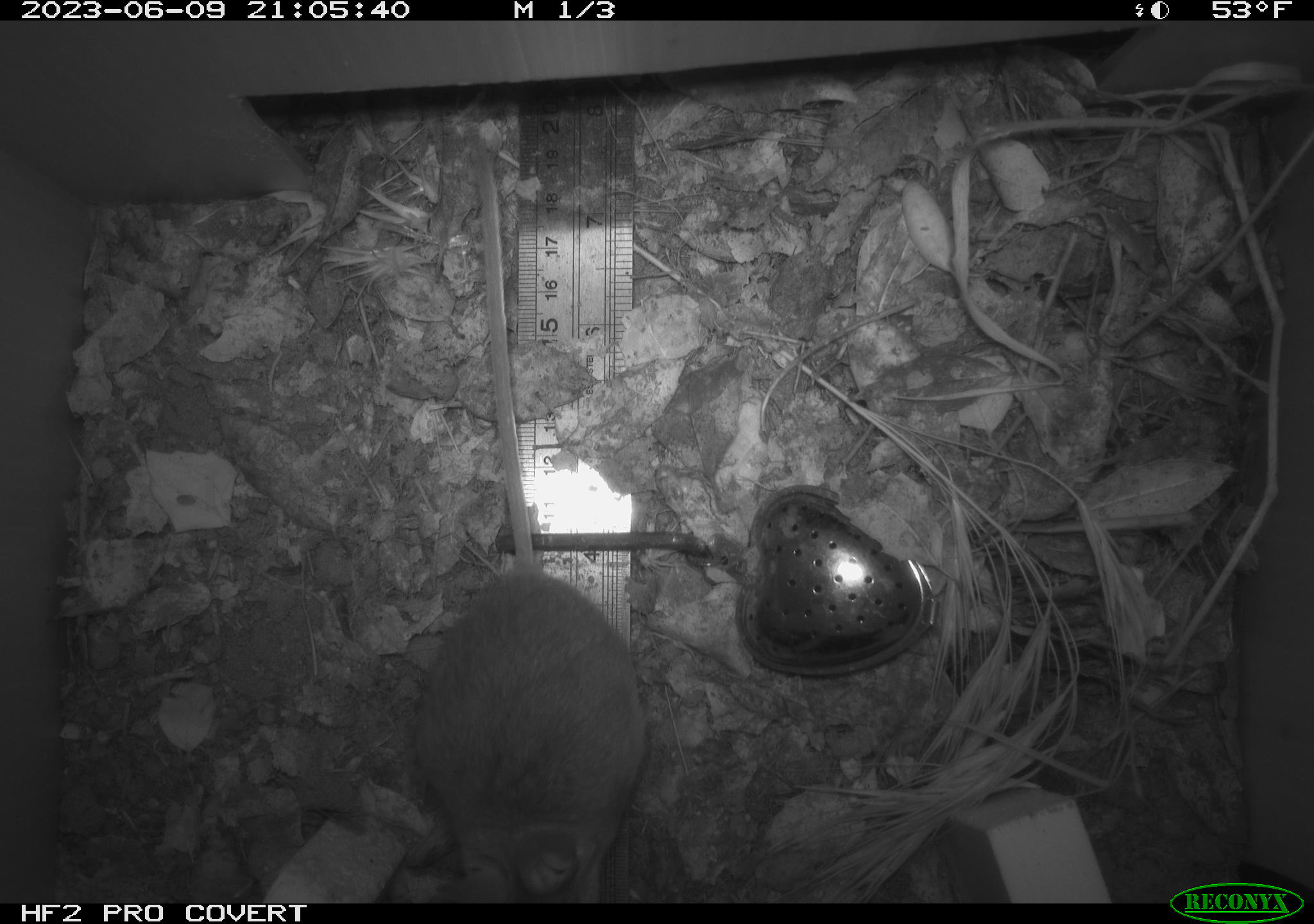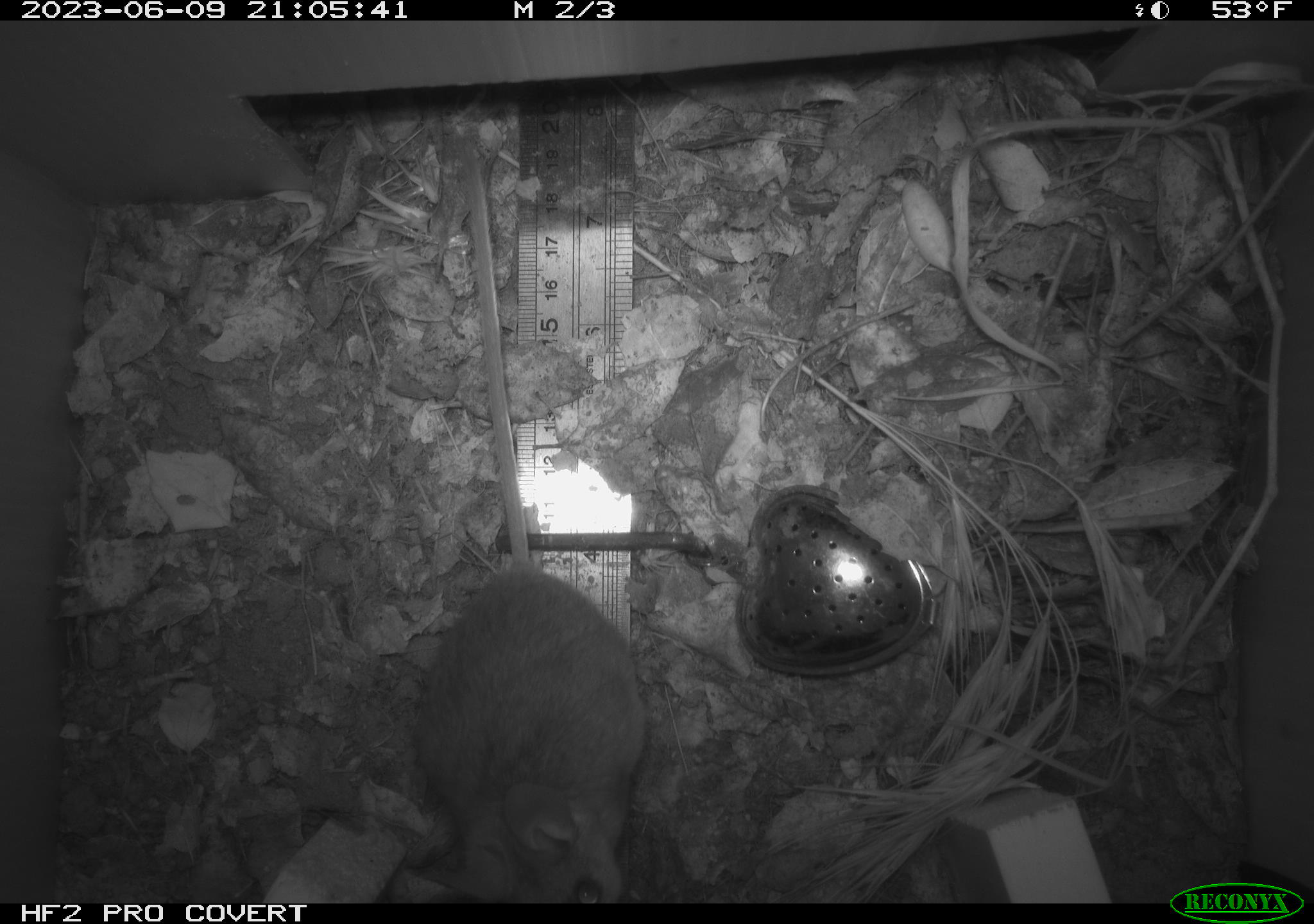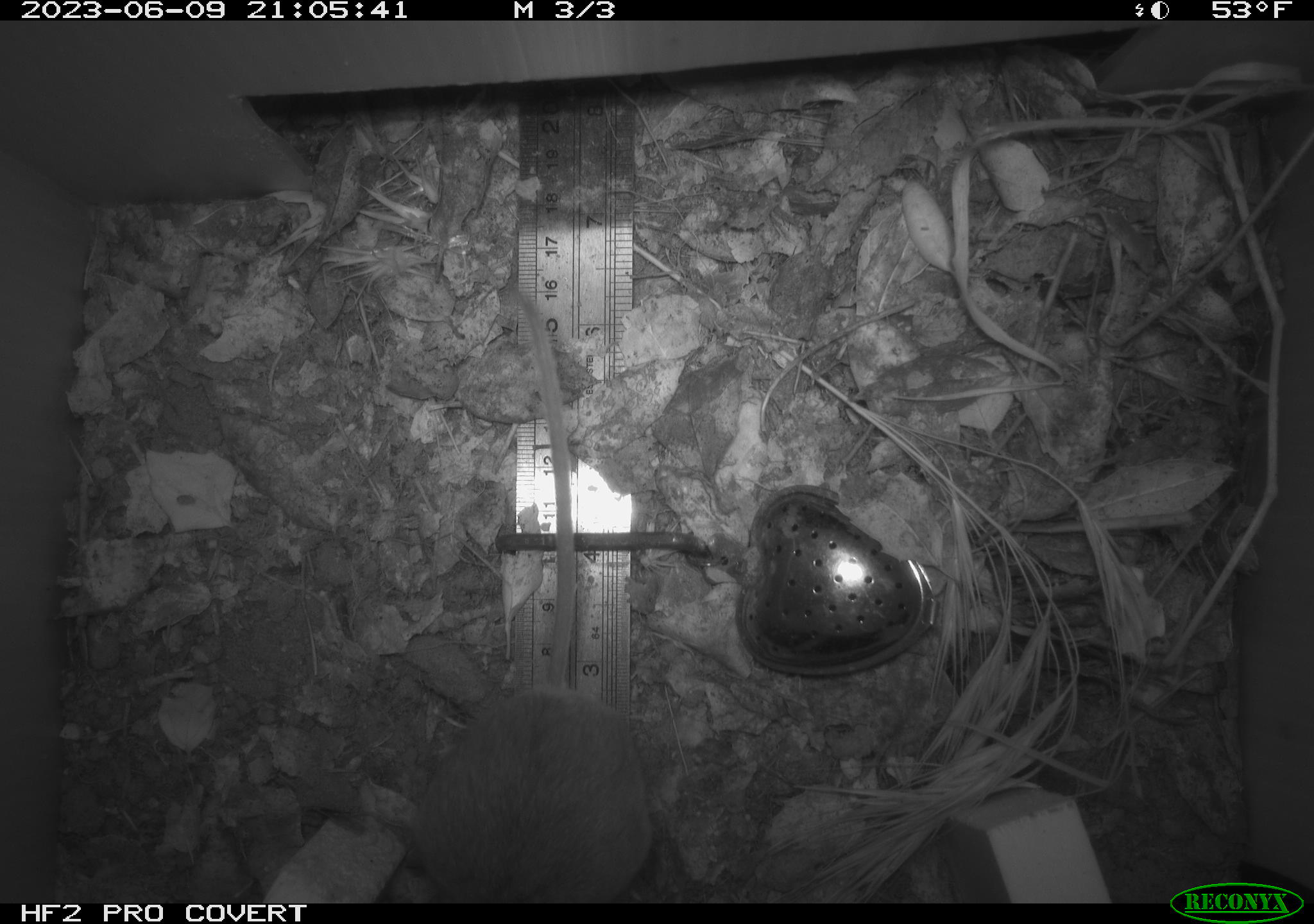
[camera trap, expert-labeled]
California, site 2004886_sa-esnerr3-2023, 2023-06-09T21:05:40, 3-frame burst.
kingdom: Animalia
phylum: Chordata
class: Mammalia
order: Rodentia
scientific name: Rodentia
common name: mouse species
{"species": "mouse species (Rodentia)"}